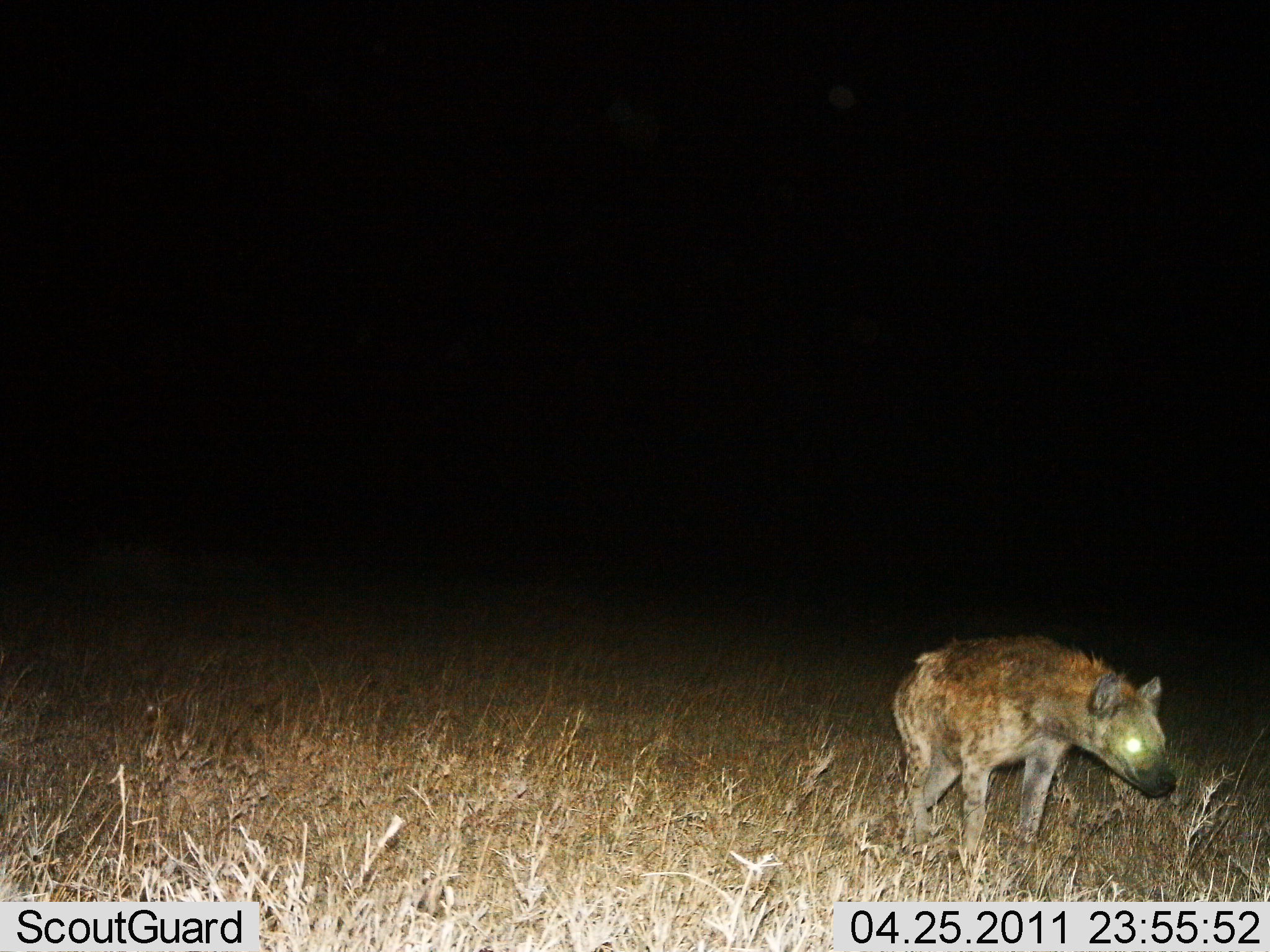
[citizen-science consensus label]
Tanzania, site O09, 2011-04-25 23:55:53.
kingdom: Animalia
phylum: Chordata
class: Mammalia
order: Carnivora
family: Hyaenidae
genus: Crocuta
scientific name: Crocuta crocuta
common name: spotted hyena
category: hyenaspotted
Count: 1.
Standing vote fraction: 64%.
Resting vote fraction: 0%.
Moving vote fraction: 36%.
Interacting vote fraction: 0%.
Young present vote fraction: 0%.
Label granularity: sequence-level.